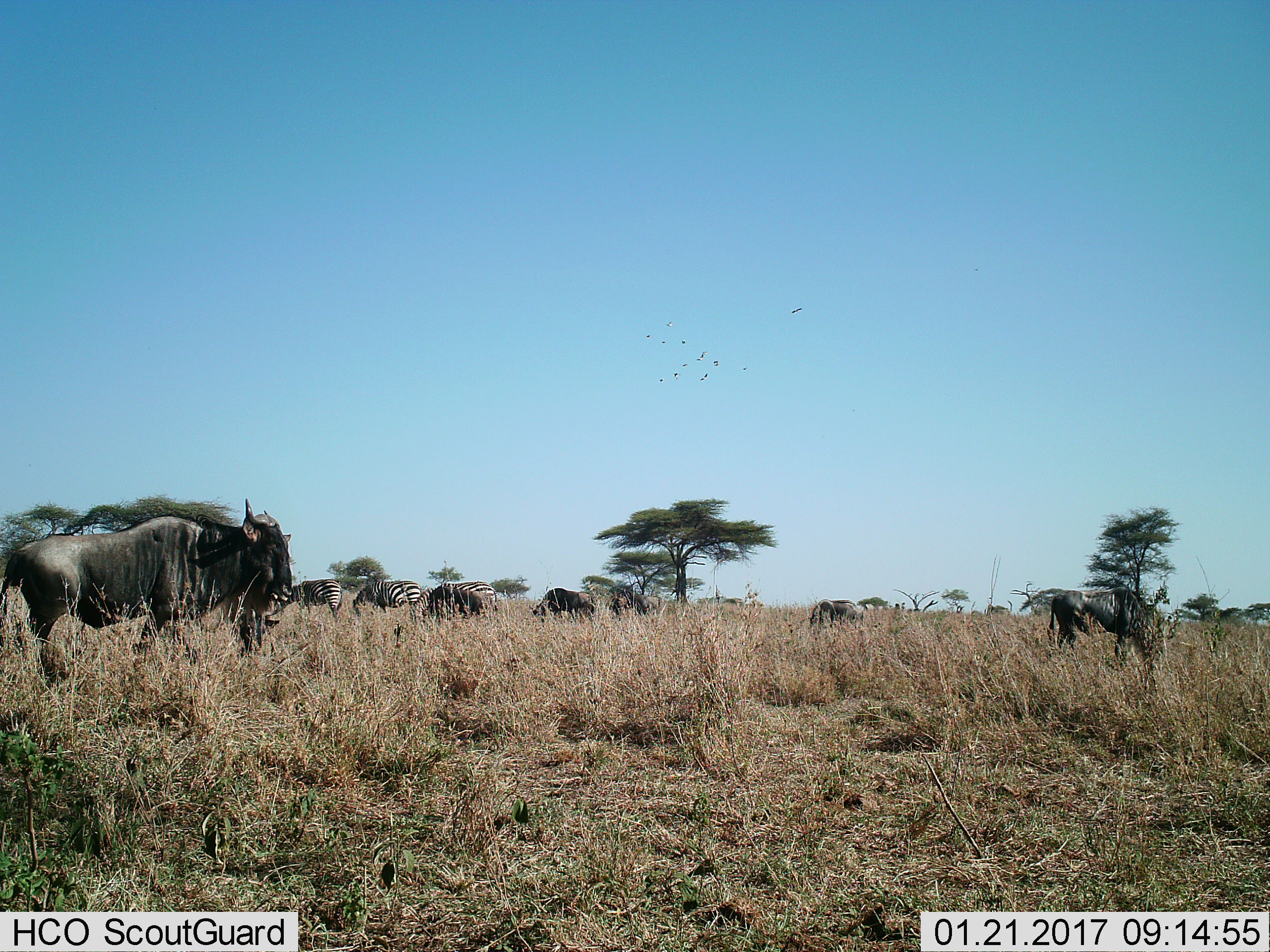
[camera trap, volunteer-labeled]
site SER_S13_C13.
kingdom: Animalia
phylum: Chordata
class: Mammalia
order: Artiodactyla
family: Bovidae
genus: Connochaetes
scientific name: Connochaetes taurinus taurinus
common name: blue wildebeest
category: wildebeestblue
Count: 6.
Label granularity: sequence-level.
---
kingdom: Animalia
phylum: Chordata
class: Mammalia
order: Perissodactyla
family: Equidae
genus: Equus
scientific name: Equus quagga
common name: plains zebra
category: zebraplains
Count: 3.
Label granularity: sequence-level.